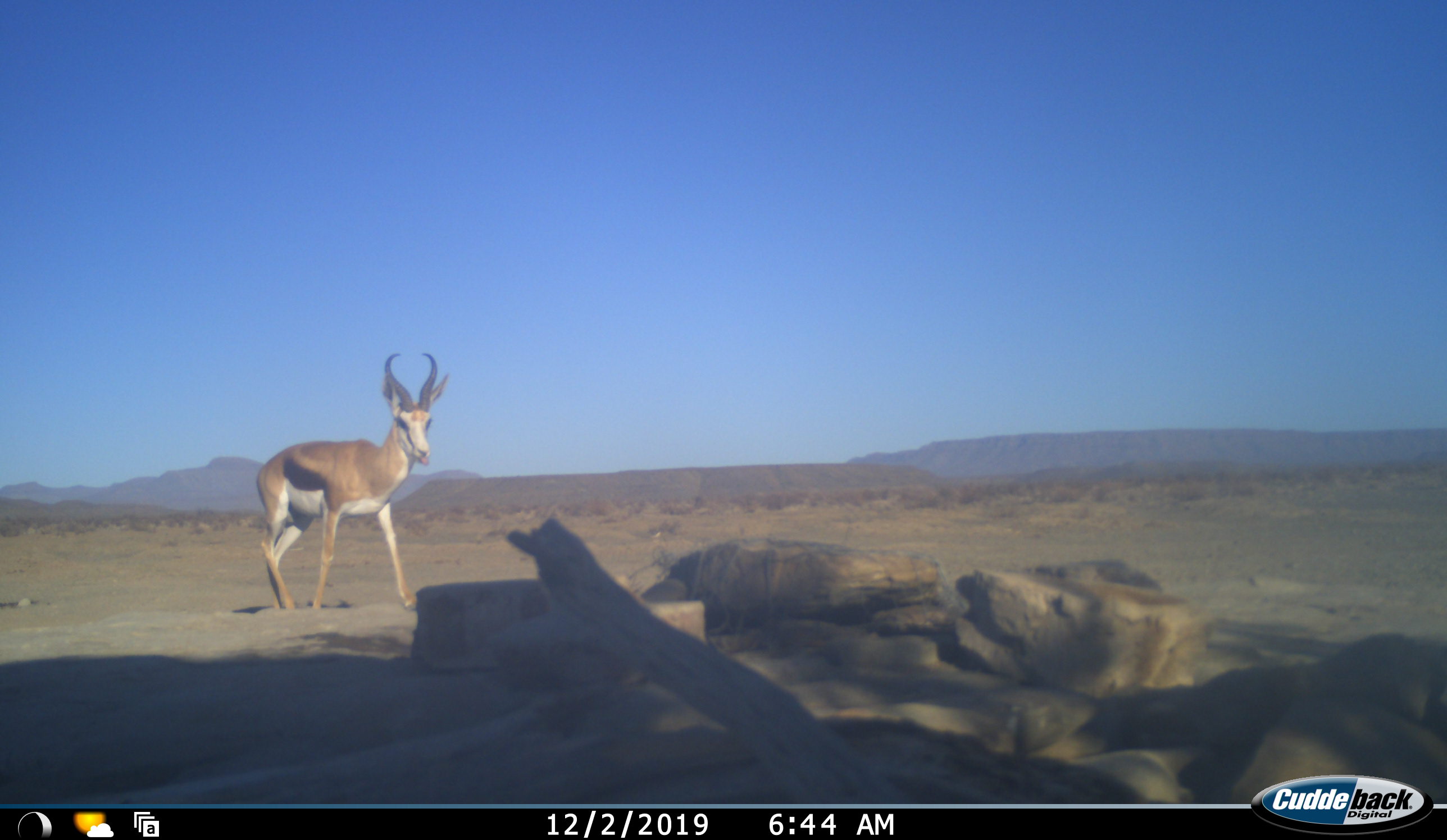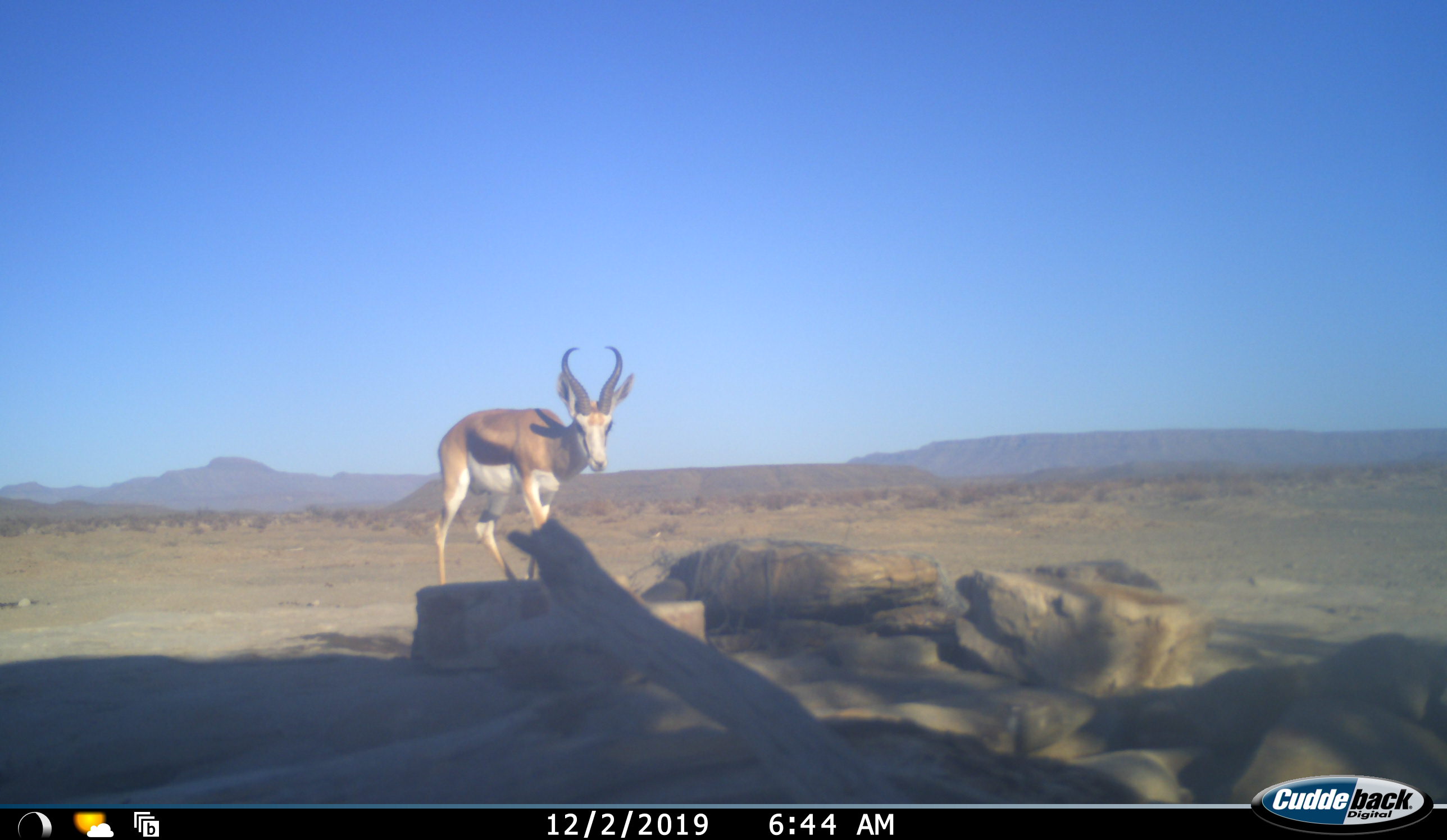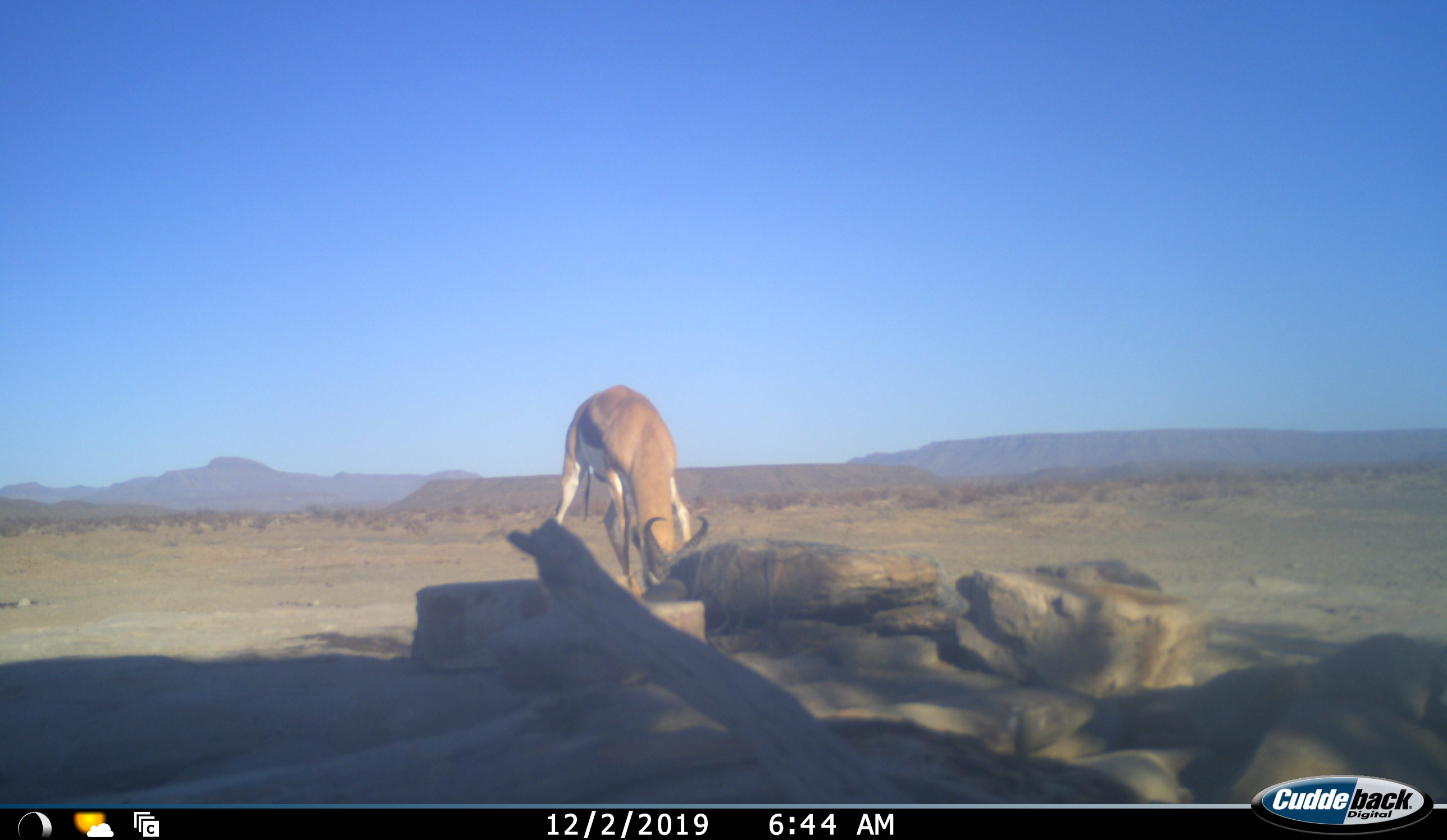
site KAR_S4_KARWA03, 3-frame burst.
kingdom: Animalia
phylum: Chordata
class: Mammalia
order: Artiodactyla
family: Bovidae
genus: Antidorcas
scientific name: Antidorcas marsupialis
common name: springbok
Springbok (Antidorcas marsupialis), count 1. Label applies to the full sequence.